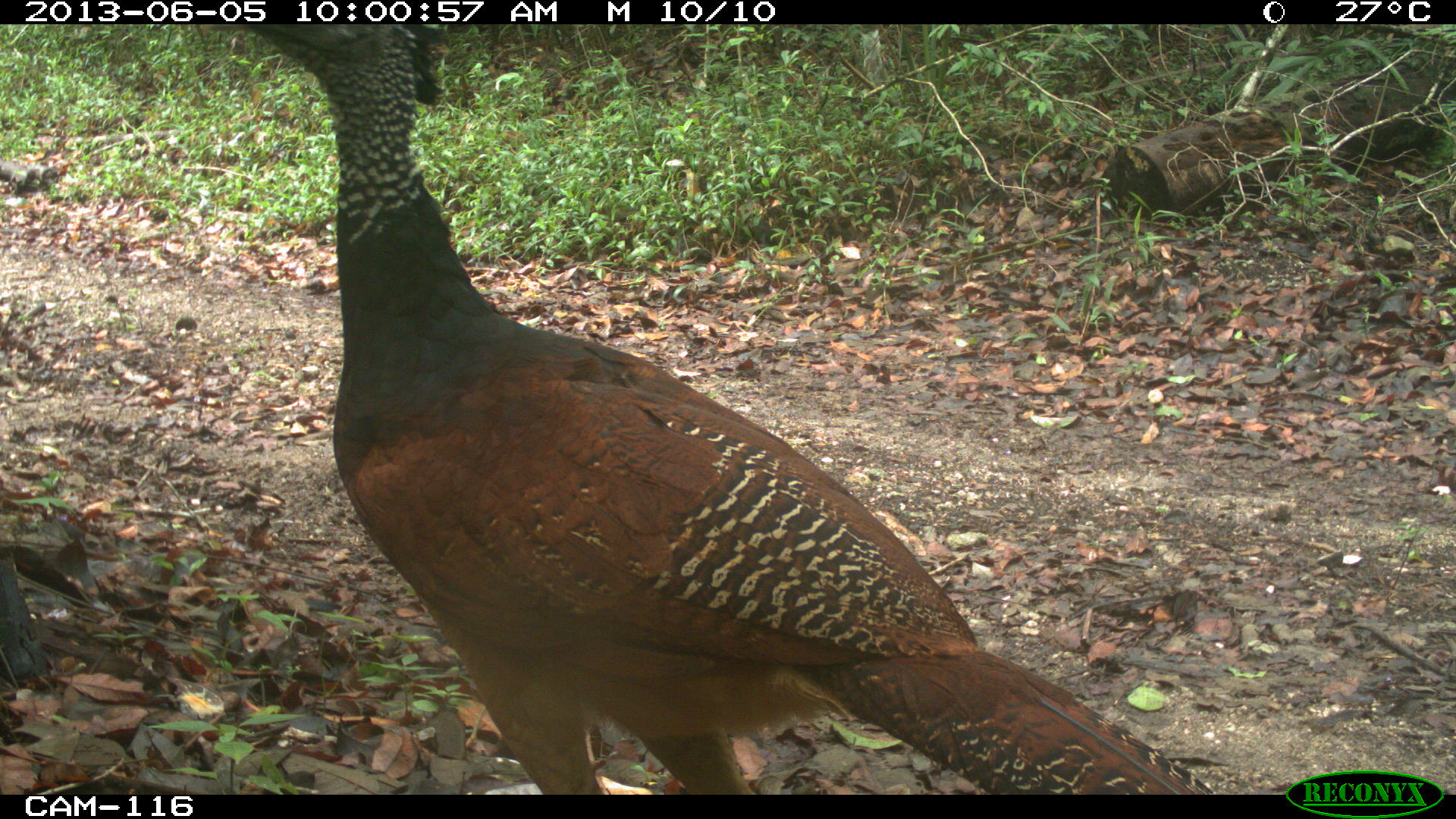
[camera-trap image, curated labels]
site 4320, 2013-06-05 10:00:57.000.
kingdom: Animalia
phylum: Chordata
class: Aves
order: Galliformes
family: Cracidae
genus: Crax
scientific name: Crax rubra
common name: great curassow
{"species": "Crax rubra (great curassow)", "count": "1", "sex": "female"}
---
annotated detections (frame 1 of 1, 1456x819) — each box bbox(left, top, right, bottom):
crax rubra: bbox(198, 24, 1216, 792)